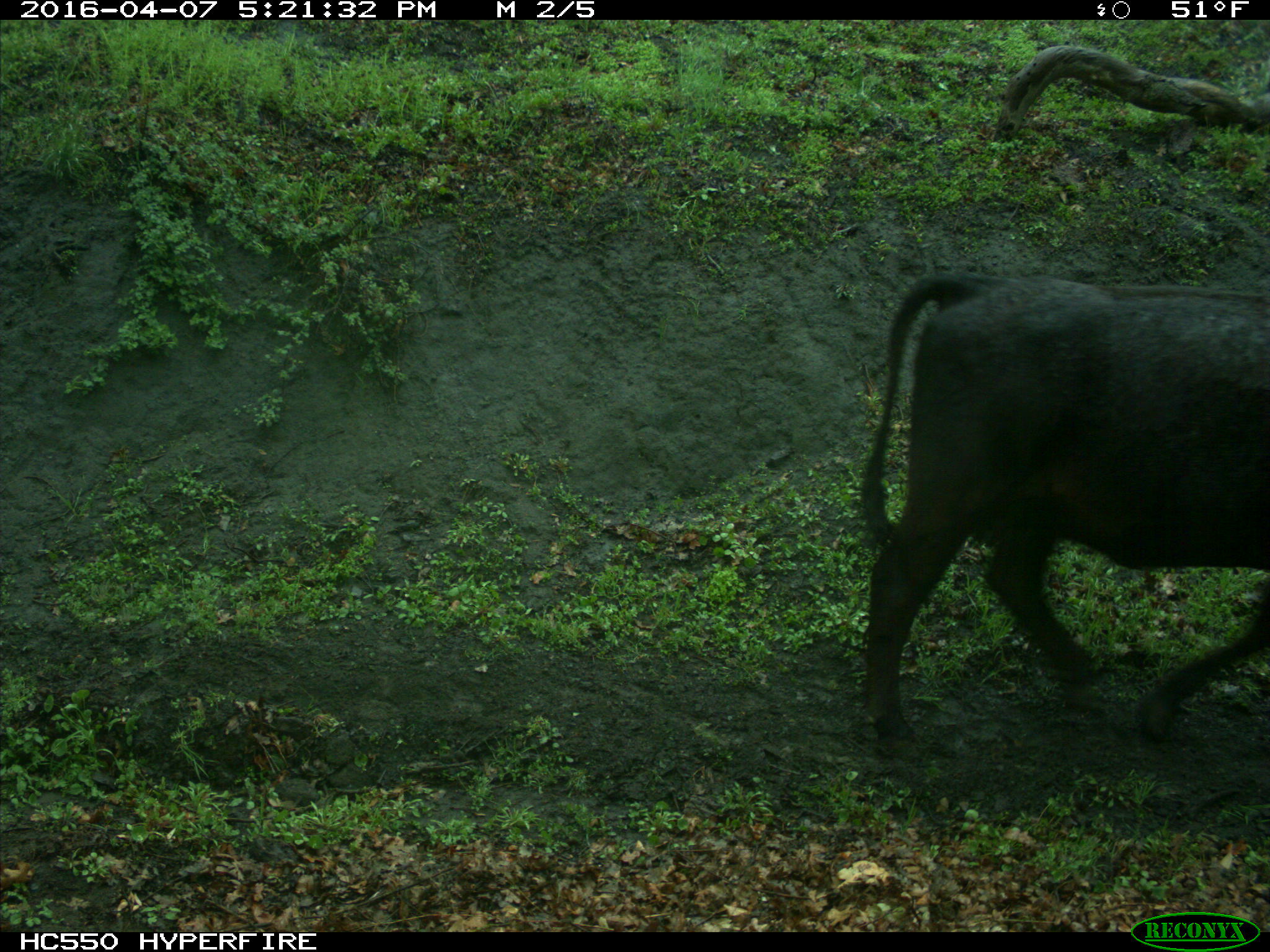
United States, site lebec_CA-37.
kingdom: Animalia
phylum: Chordata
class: Mammalia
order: Artiodactyla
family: Bovidae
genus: Bos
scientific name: Bos taurus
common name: domestic cow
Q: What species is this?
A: Bos taurus (domestic cow).